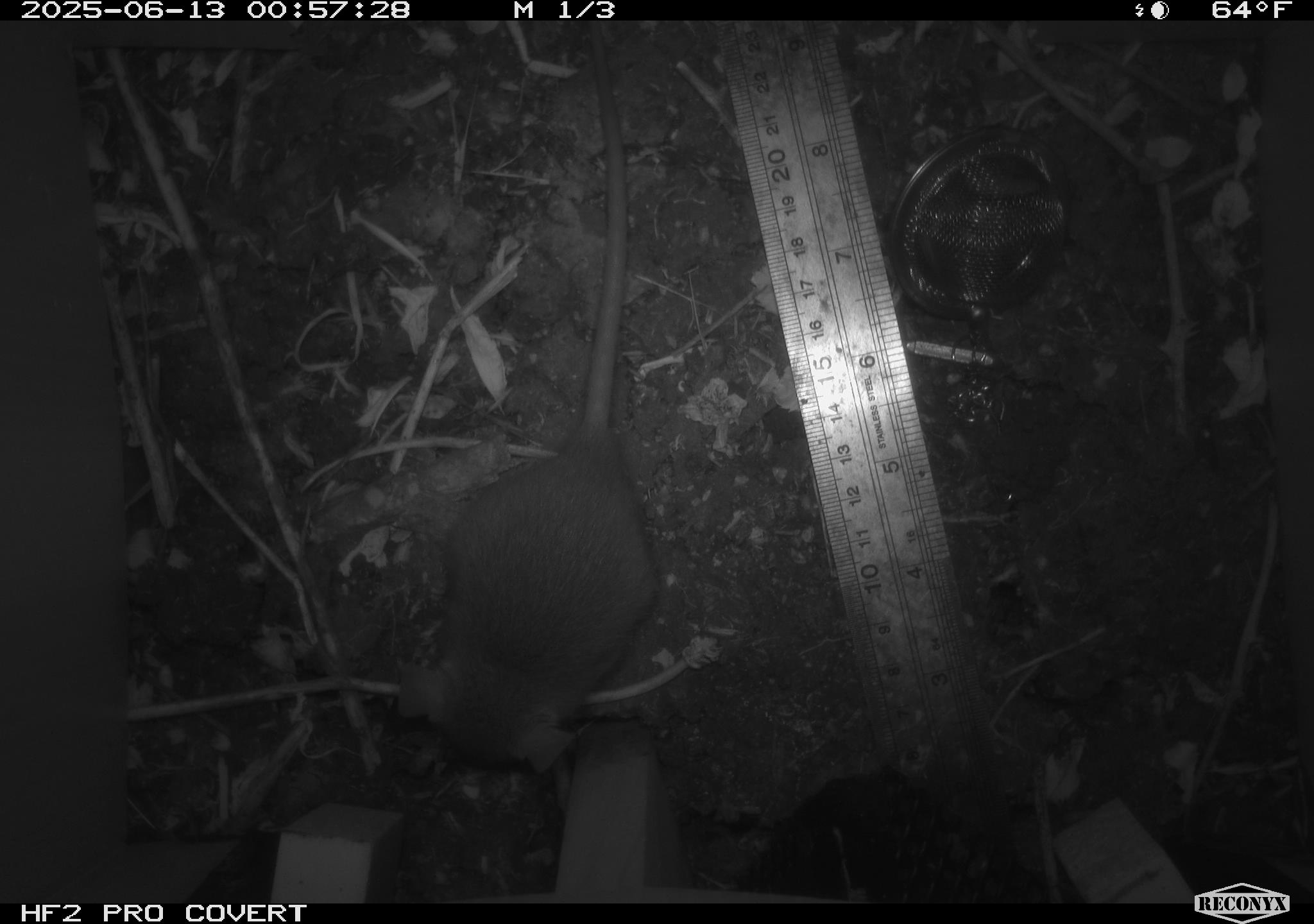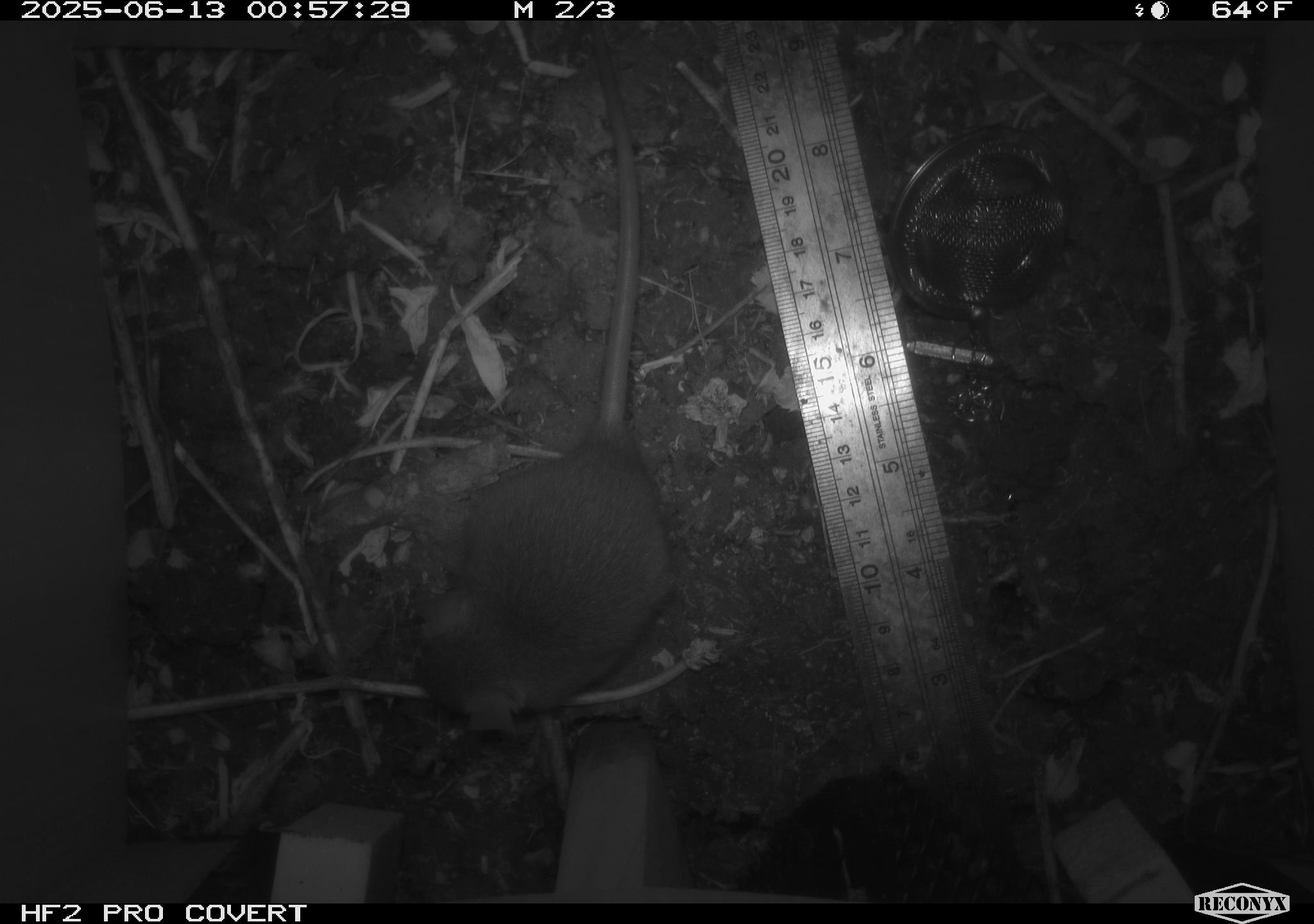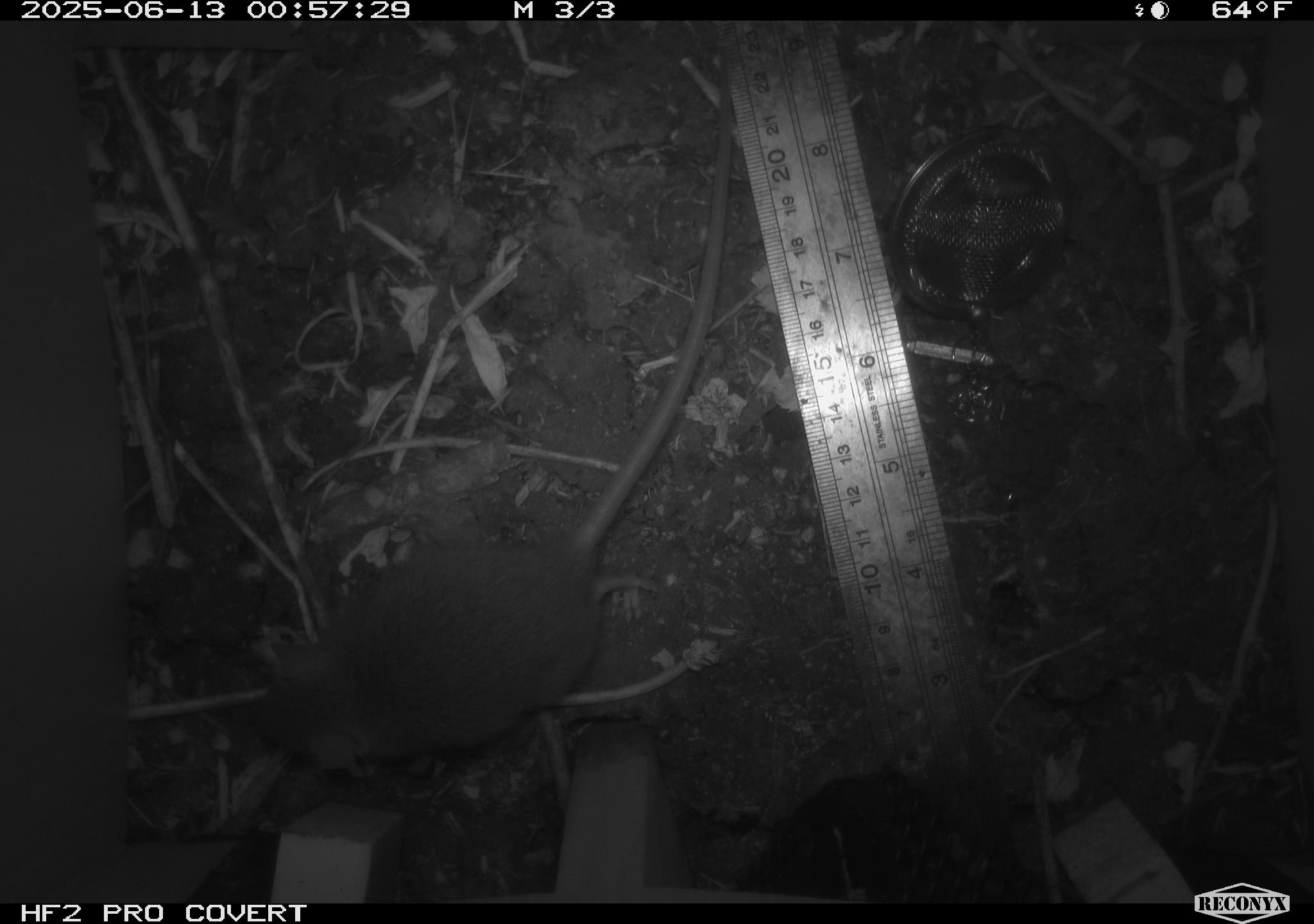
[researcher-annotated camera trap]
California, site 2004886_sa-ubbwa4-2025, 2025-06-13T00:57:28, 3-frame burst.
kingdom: Animalia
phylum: Chordata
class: Mammalia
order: Rodentia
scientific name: Rodentia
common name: rodent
Rodent (Rodentia).